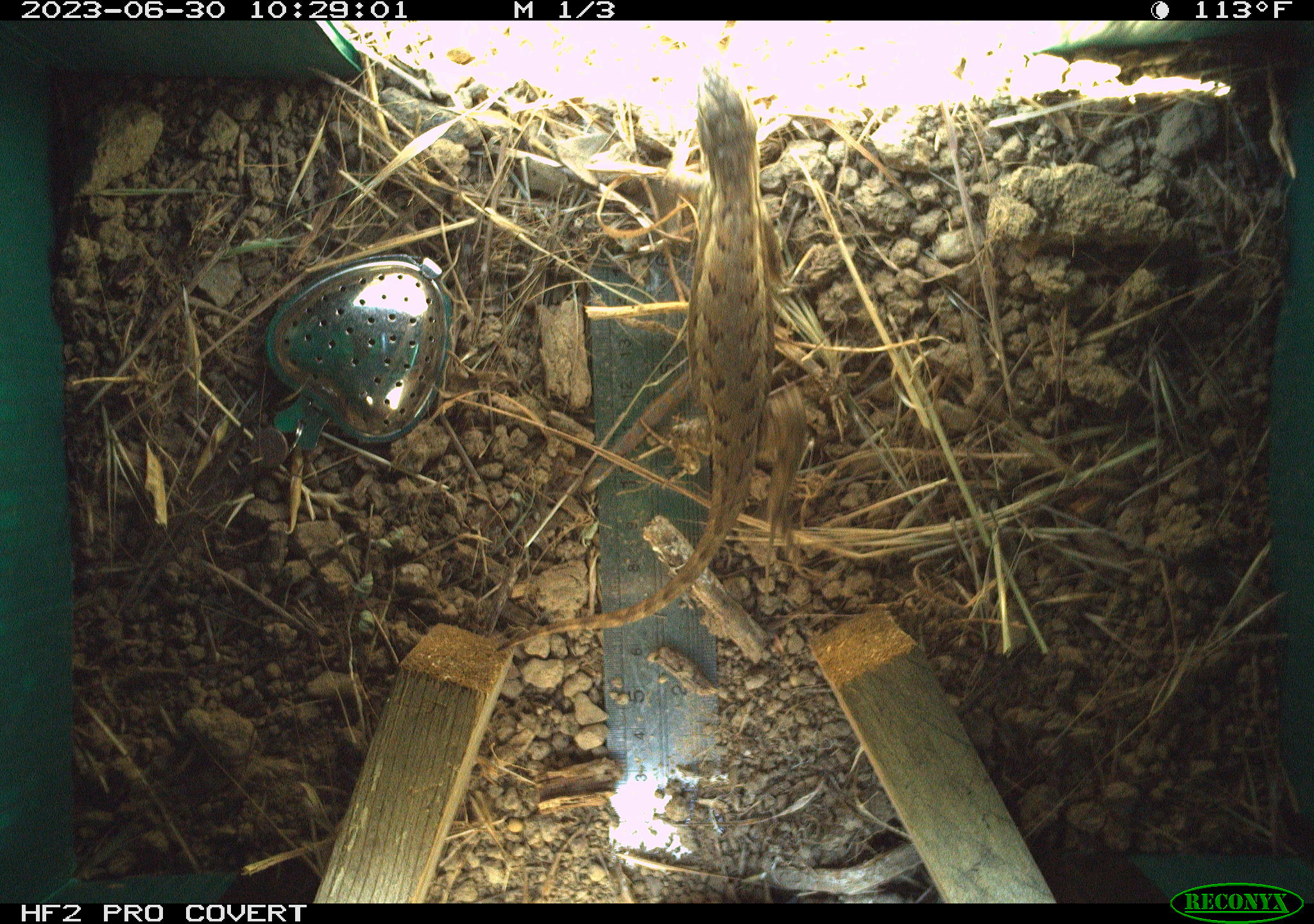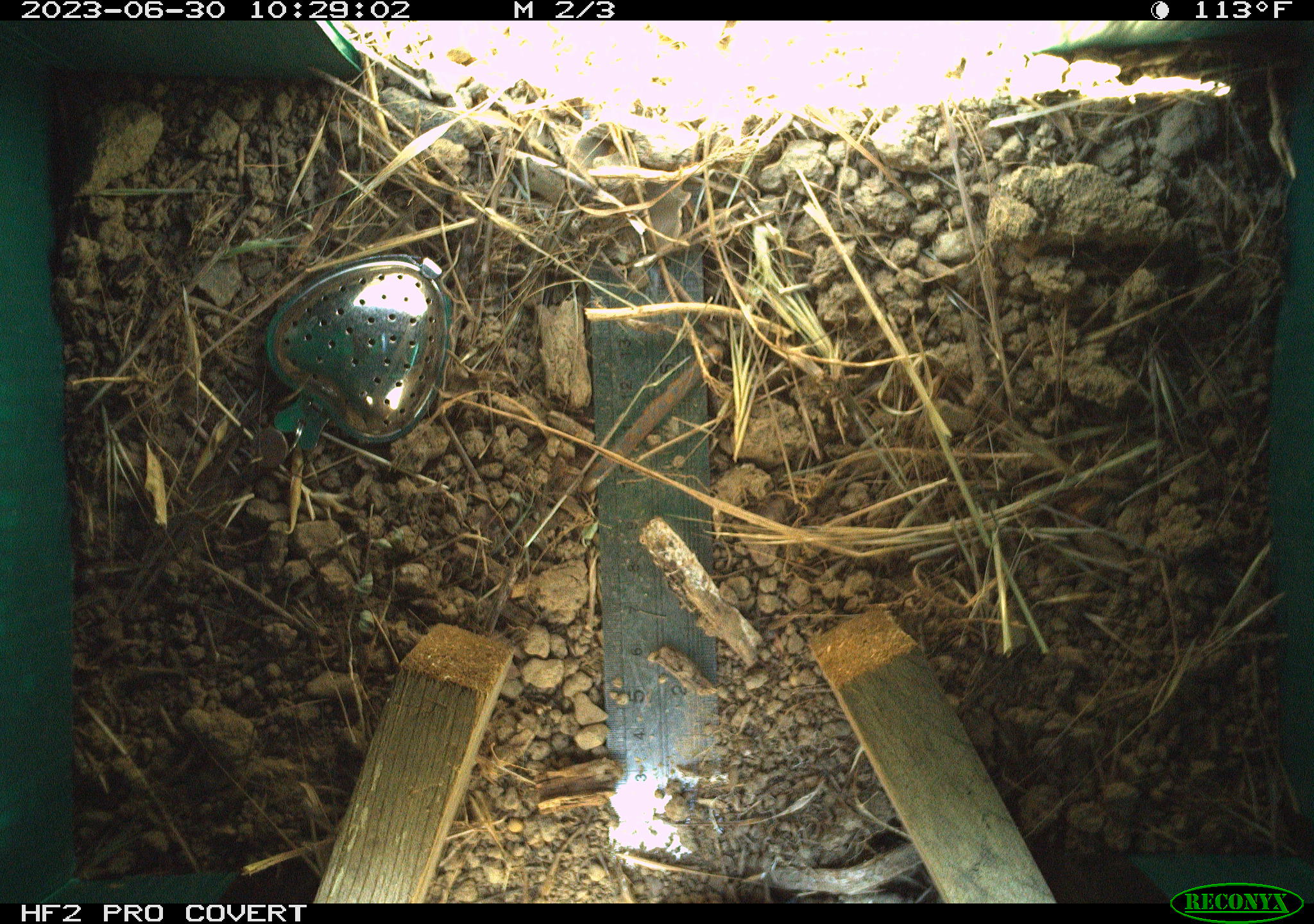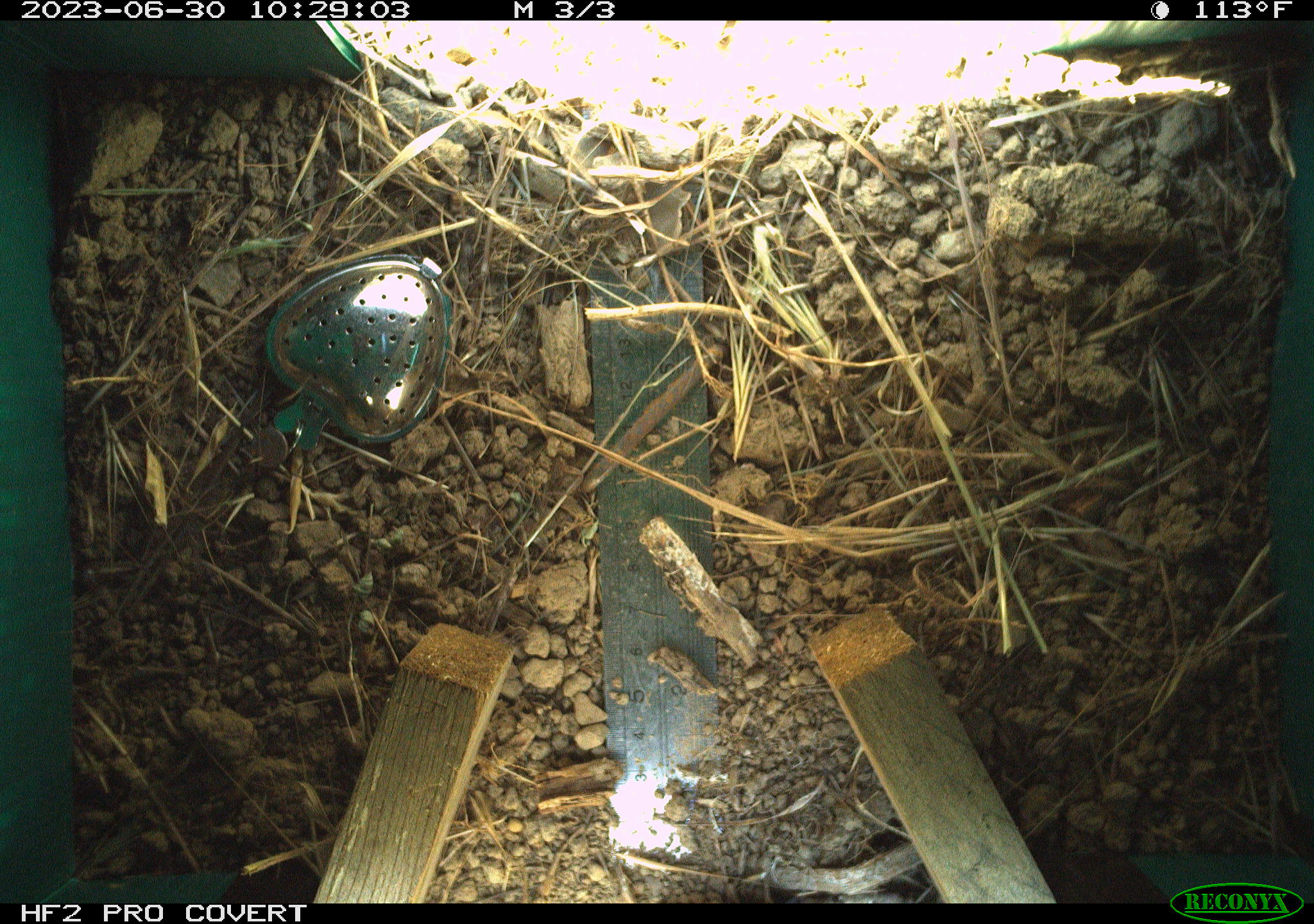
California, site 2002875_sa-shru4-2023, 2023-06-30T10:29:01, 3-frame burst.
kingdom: Animalia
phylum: Chordata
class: Reptilia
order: Squamata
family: Phrynosomatidae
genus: Sceloporus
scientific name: Sceloporus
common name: spiny lizards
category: sceloporus species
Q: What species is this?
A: Sceloporus species (spiny lizards) (Sceloporus).